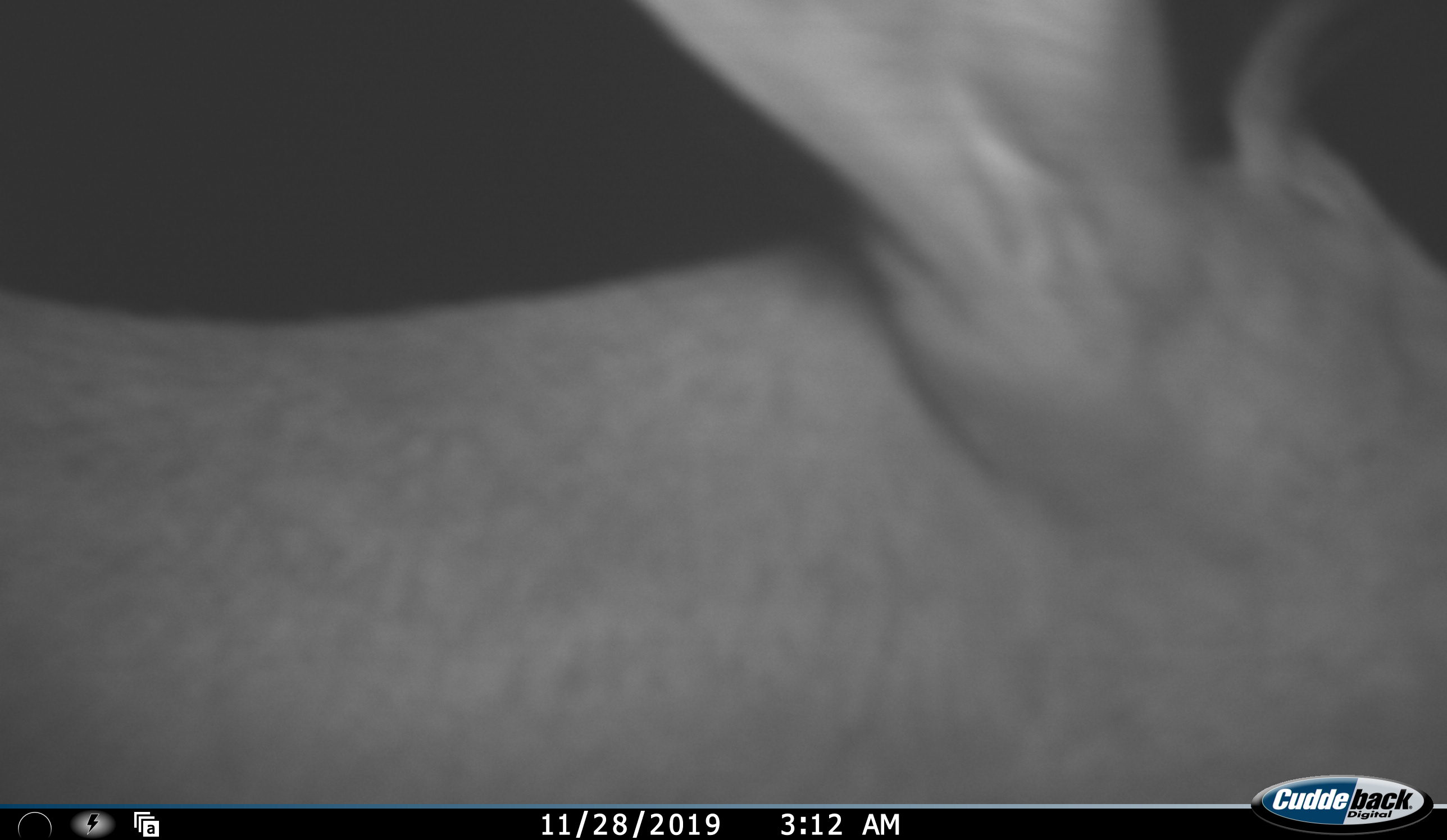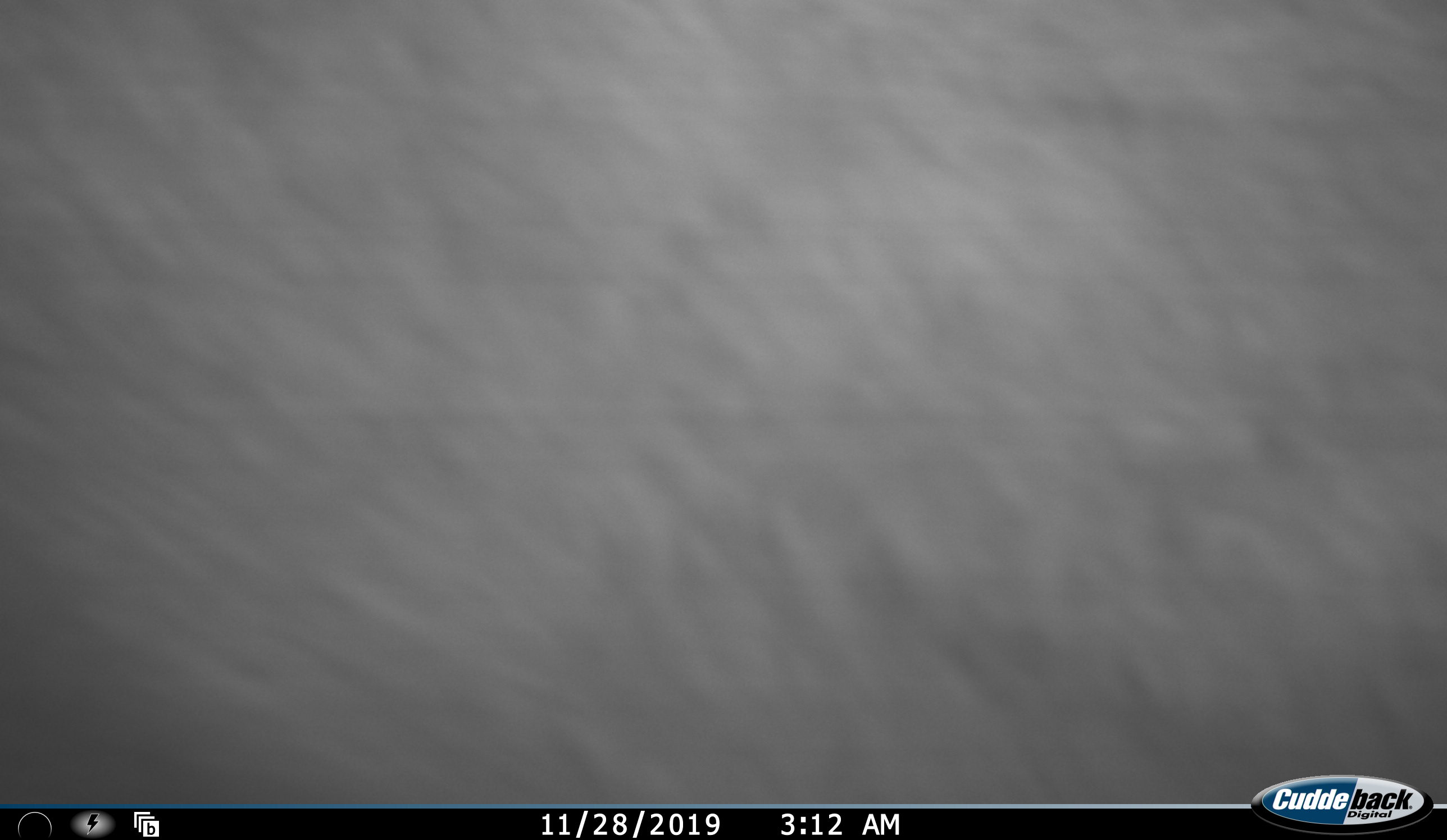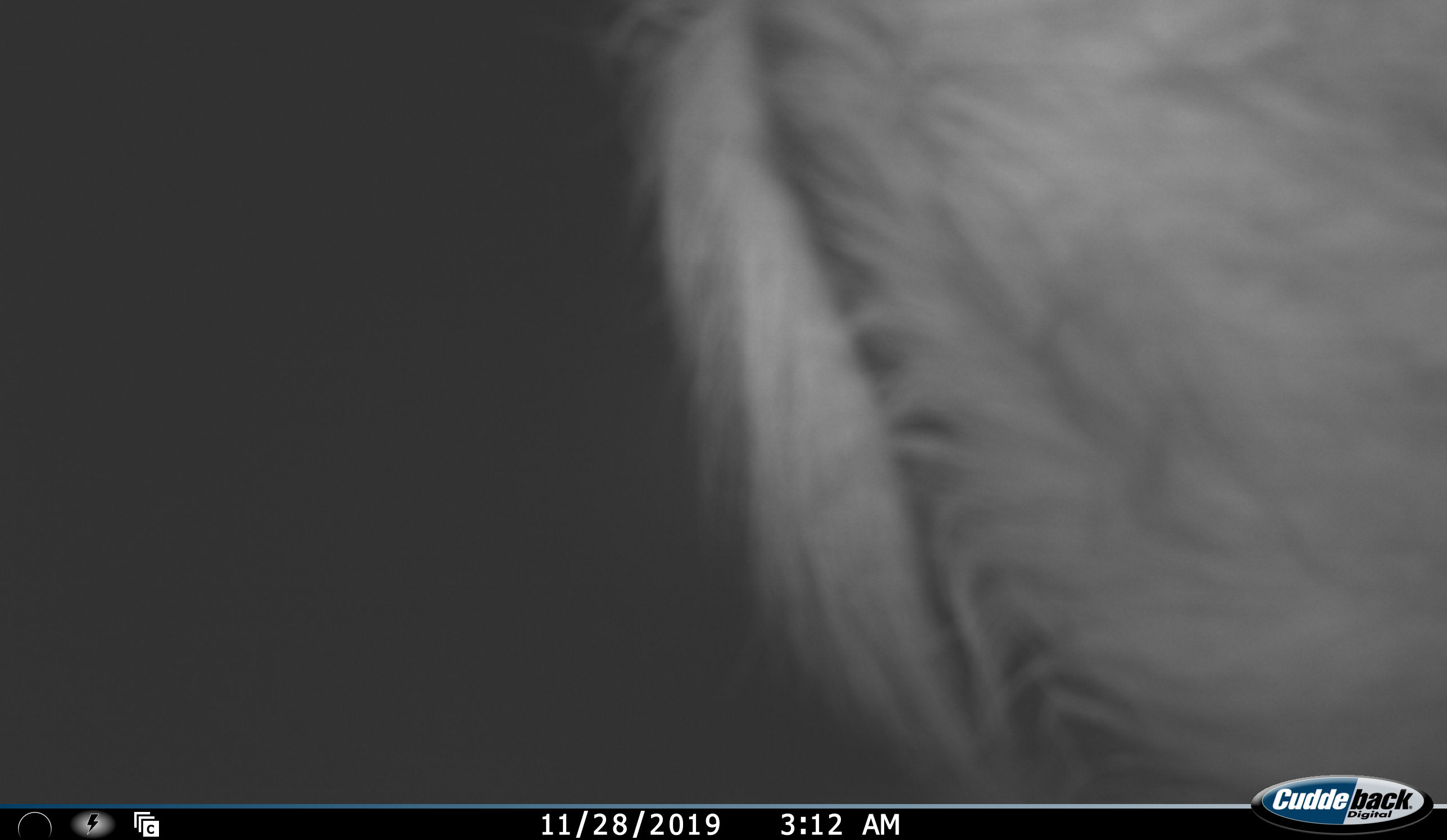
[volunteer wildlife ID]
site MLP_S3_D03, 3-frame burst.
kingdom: Animalia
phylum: Chordata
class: Mammalia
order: Artiodactyla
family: Bovidae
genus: Sylvicapra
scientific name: Sylvicapra grimmia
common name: common duiker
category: duikercommongrey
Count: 1.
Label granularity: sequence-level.